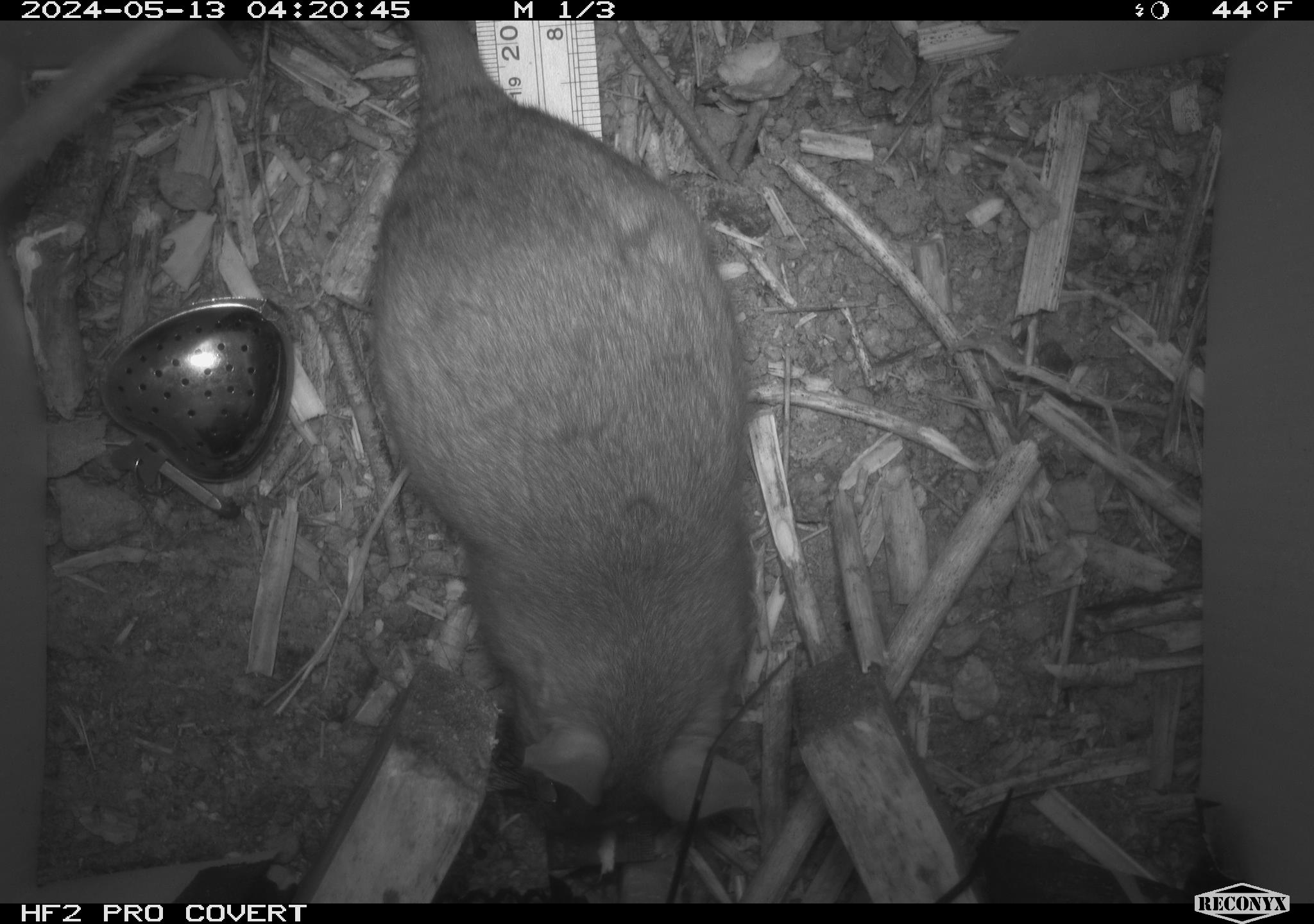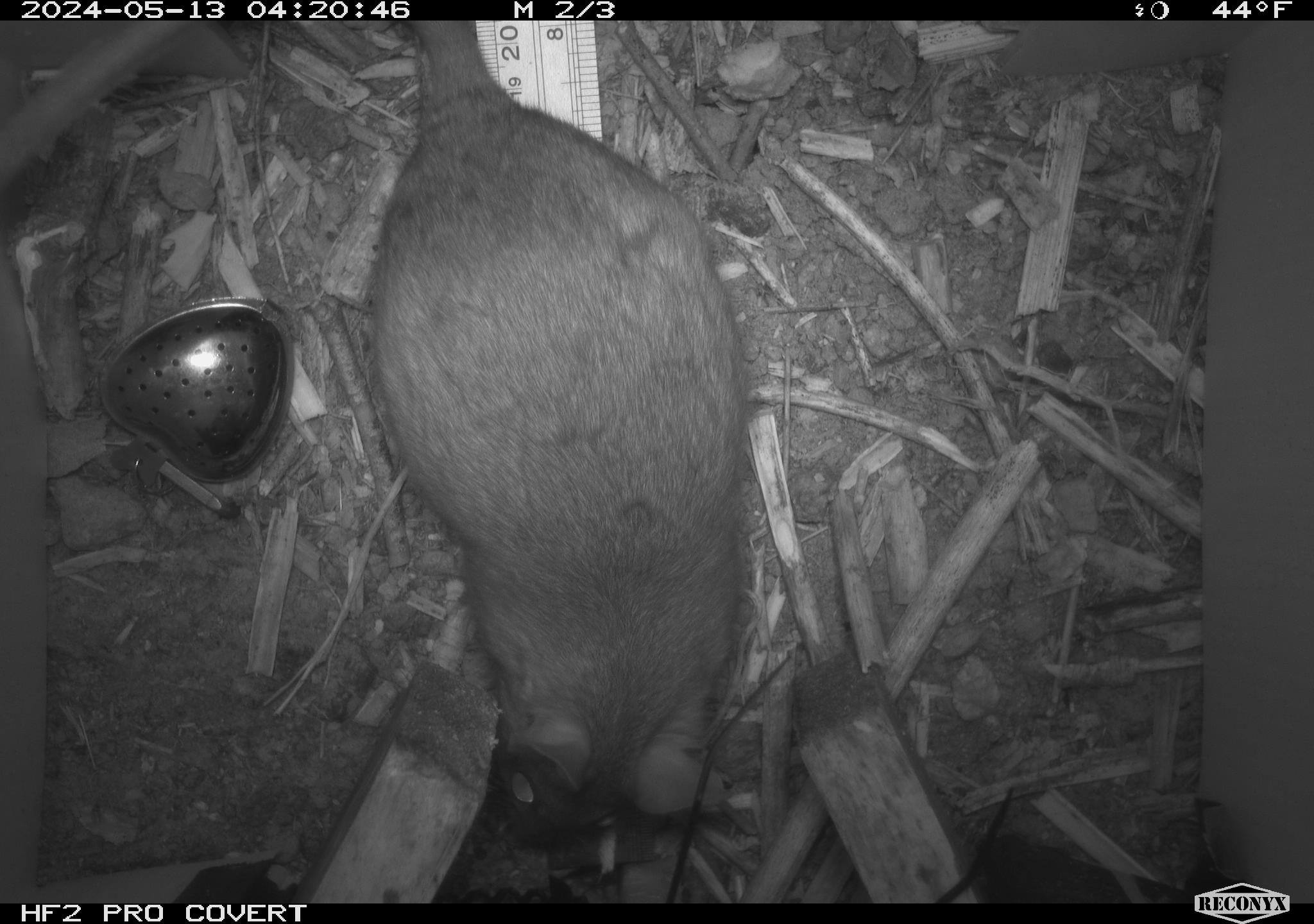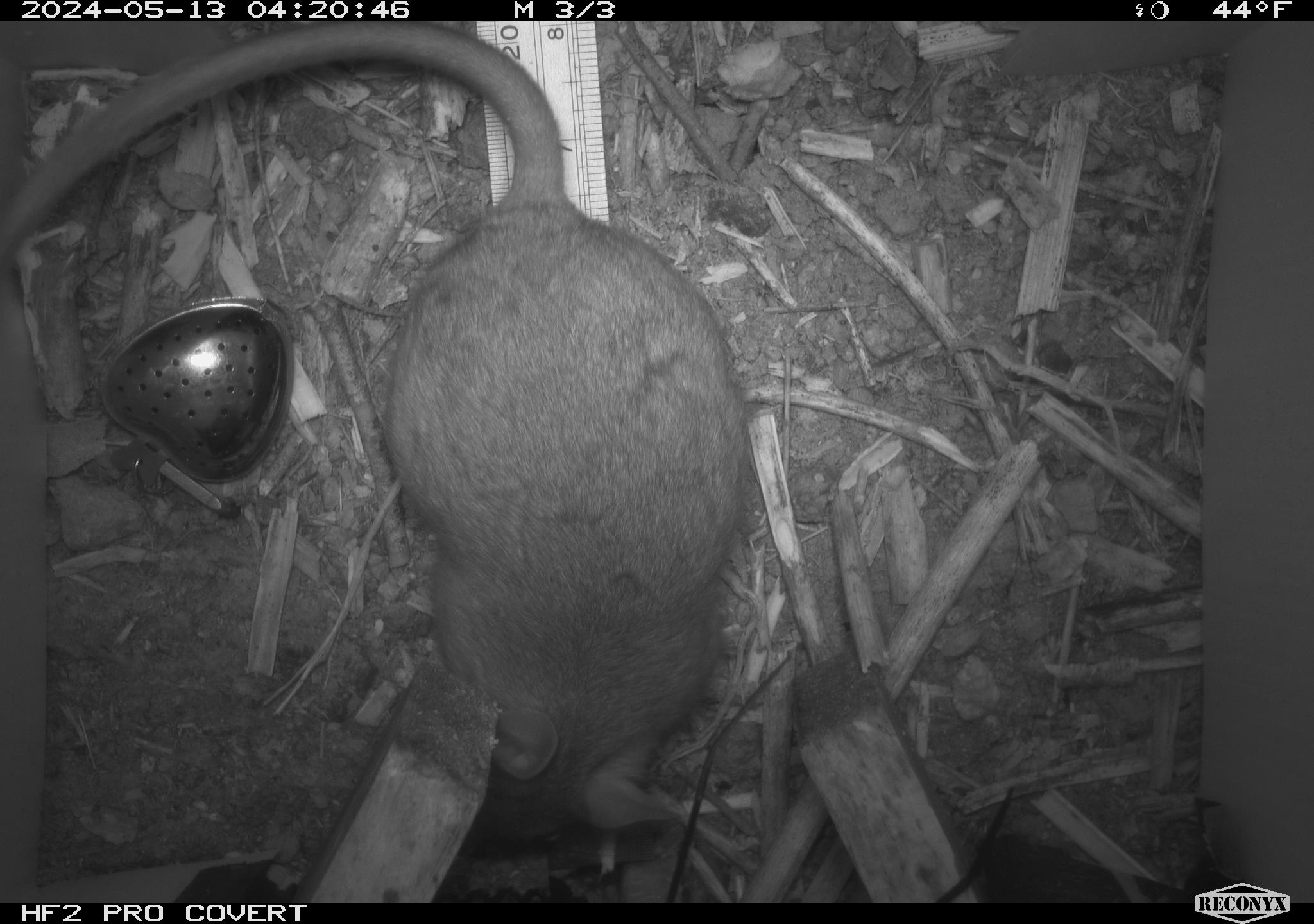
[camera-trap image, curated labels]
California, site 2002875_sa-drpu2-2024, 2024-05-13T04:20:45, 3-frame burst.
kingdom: Animalia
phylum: Chordata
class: Mammalia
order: Rodentia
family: Cricetidae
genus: Neotoma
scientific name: Neotoma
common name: pack rat or woodrat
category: neotoma species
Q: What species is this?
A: Neotoma species (pack rat or woodrat) (Neotoma).